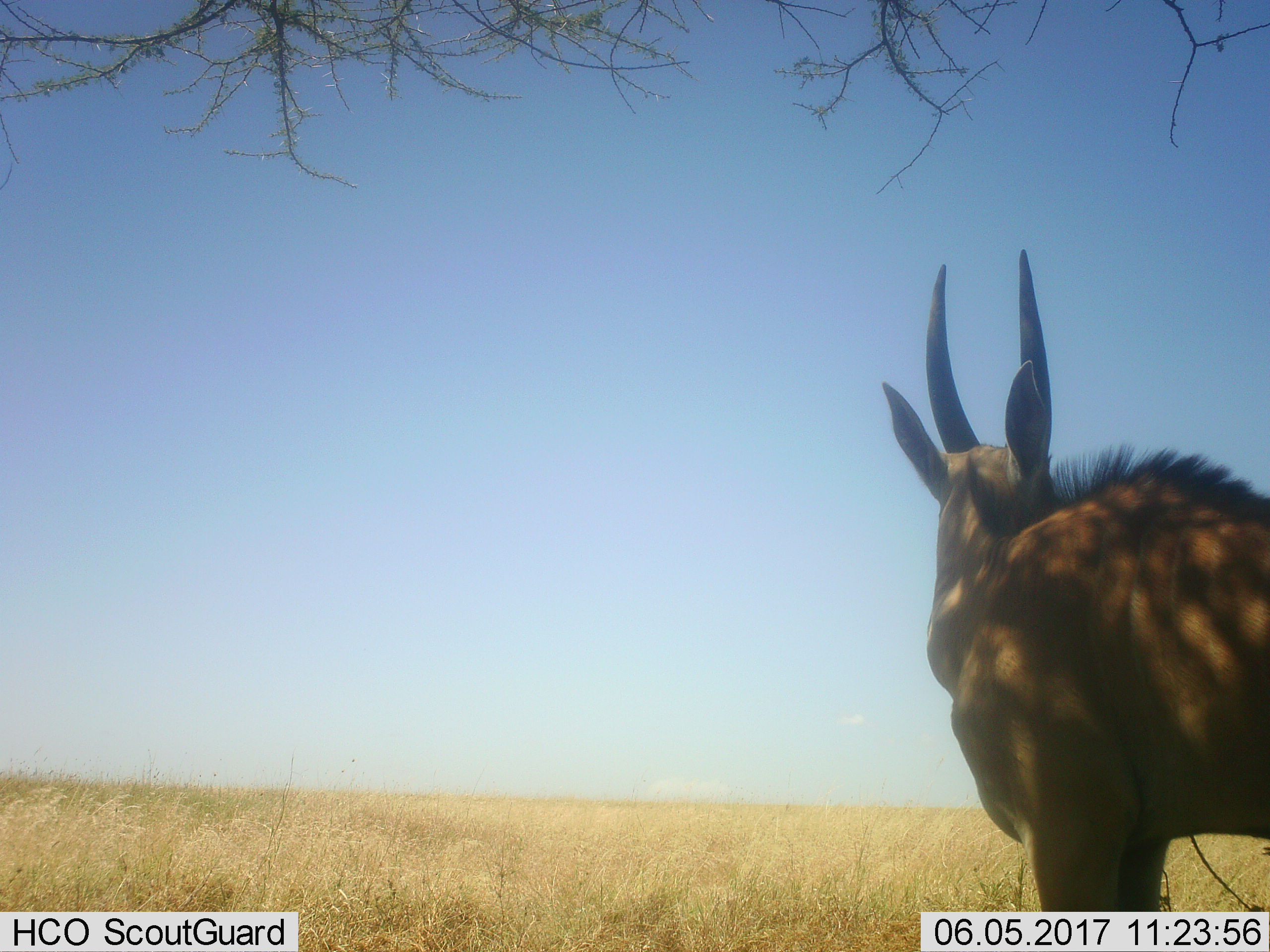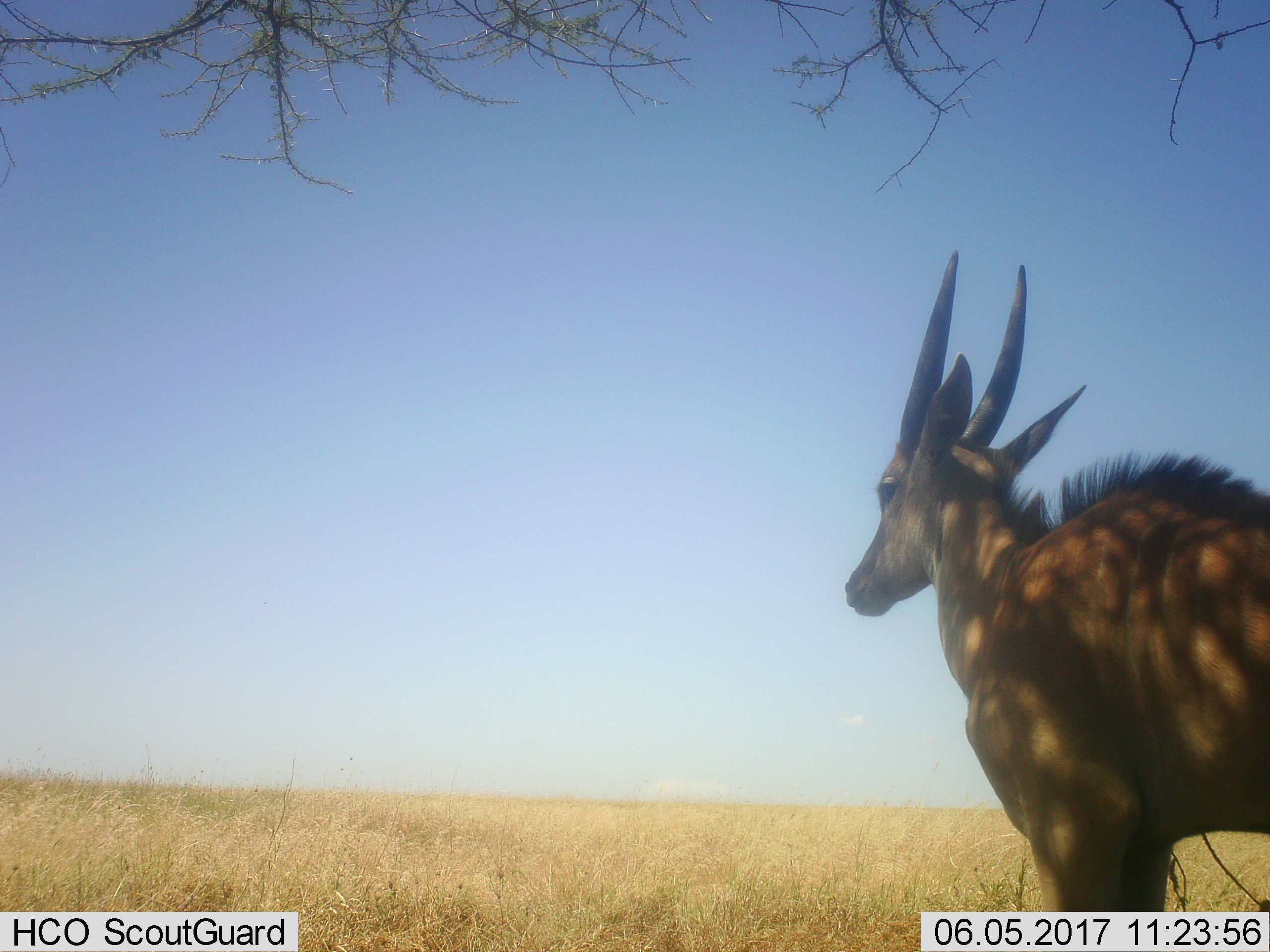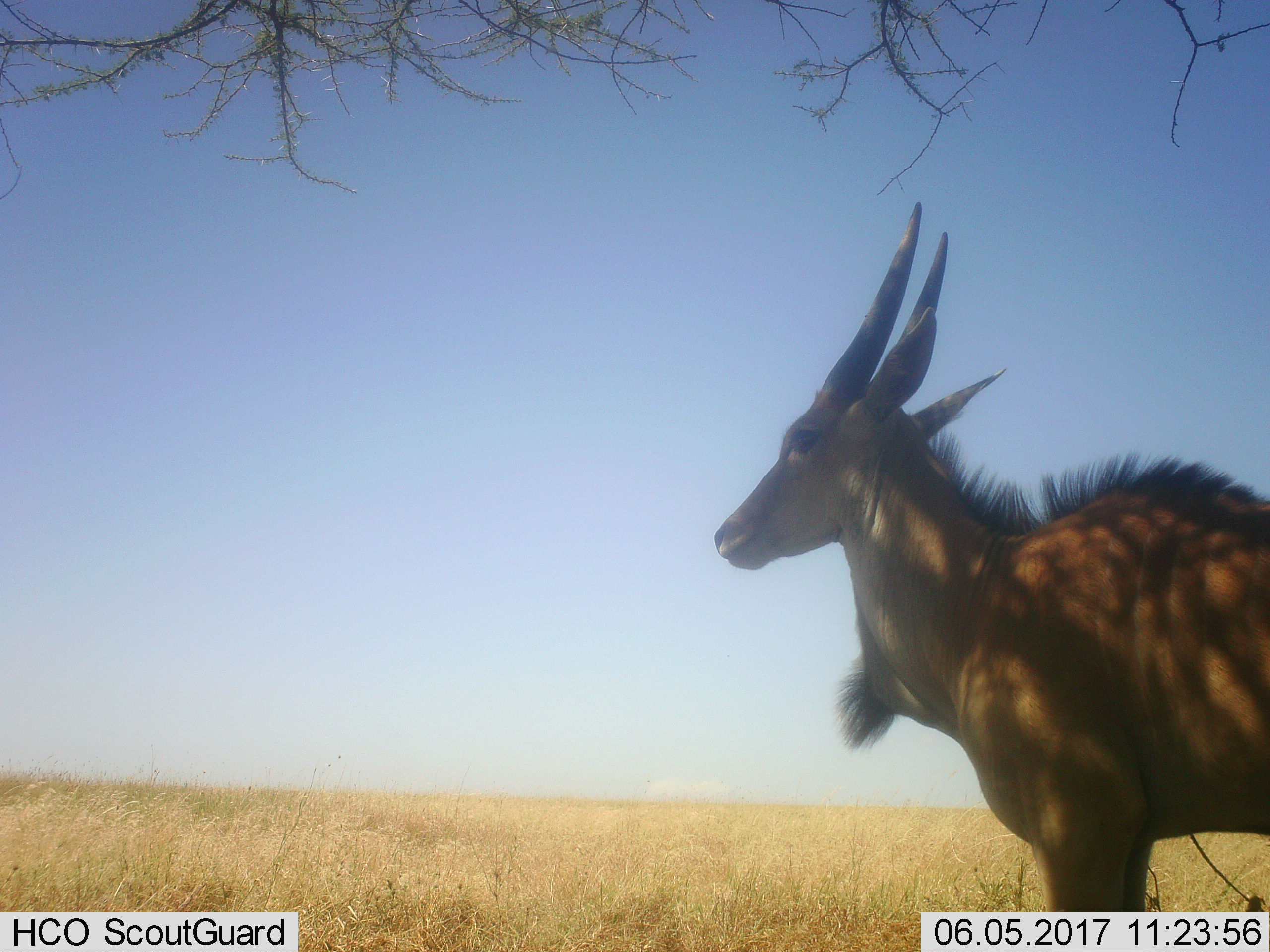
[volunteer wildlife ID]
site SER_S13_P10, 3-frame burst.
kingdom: Animalia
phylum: Chordata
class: Mammalia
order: Artiodactyla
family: Bovidae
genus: Tragelaphus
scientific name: Tragelaphus oryx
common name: eland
Eland (Tragelaphus oryx), count 1. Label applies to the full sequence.